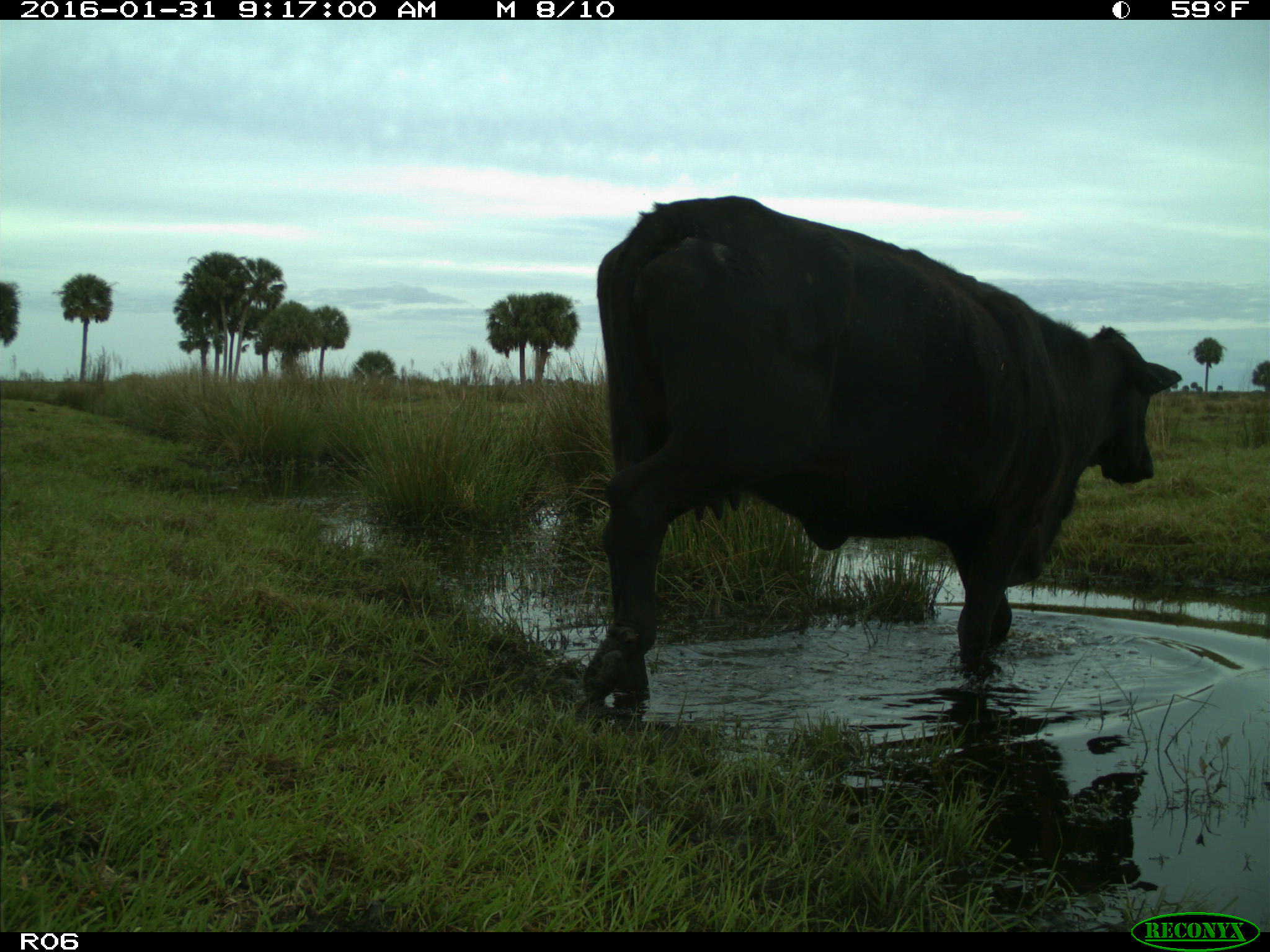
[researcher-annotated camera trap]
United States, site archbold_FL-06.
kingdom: Animalia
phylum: Chordata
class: Mammalia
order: Artiodactyla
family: Bovidae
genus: Bos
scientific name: Bos taurus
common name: domestic cow